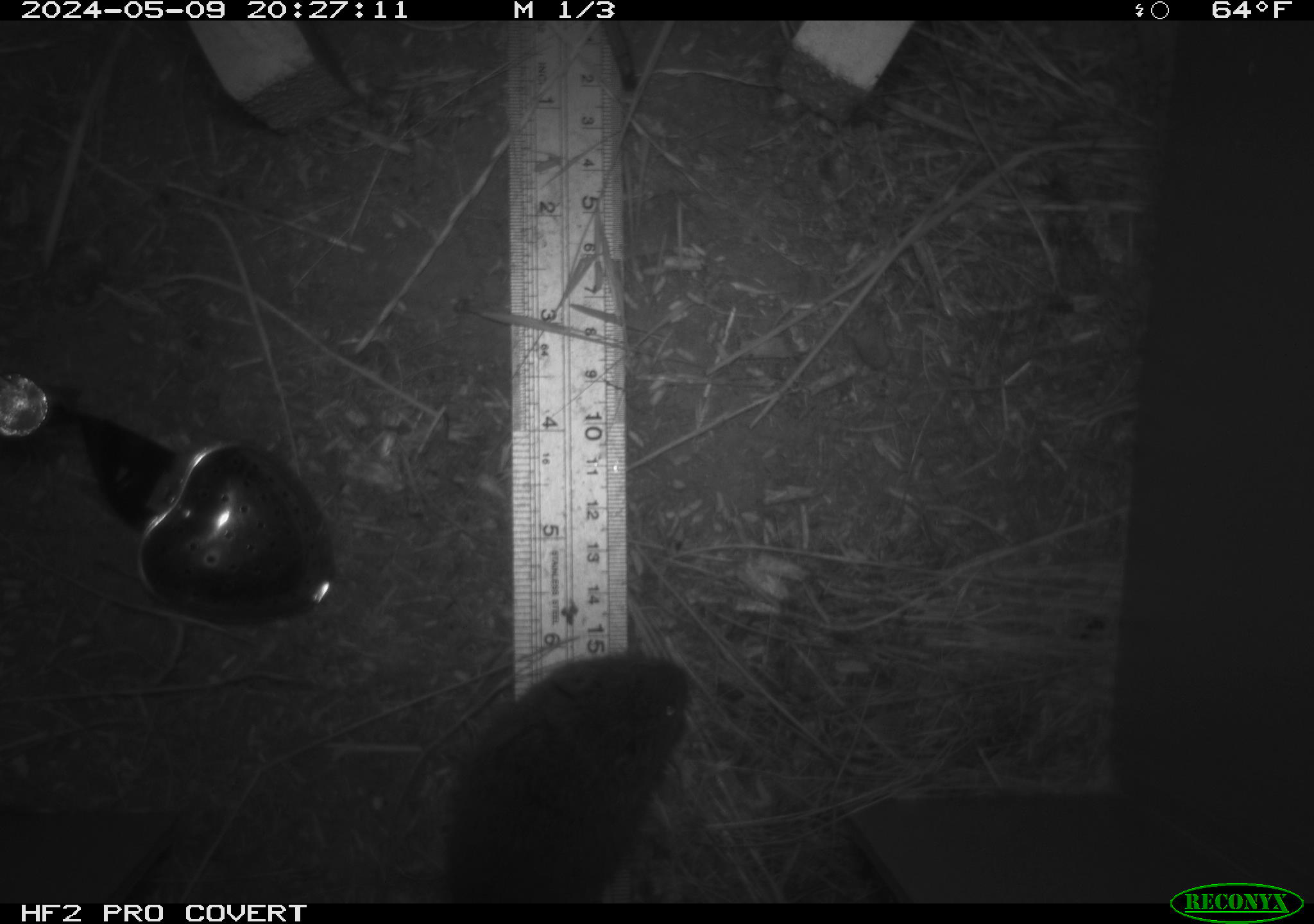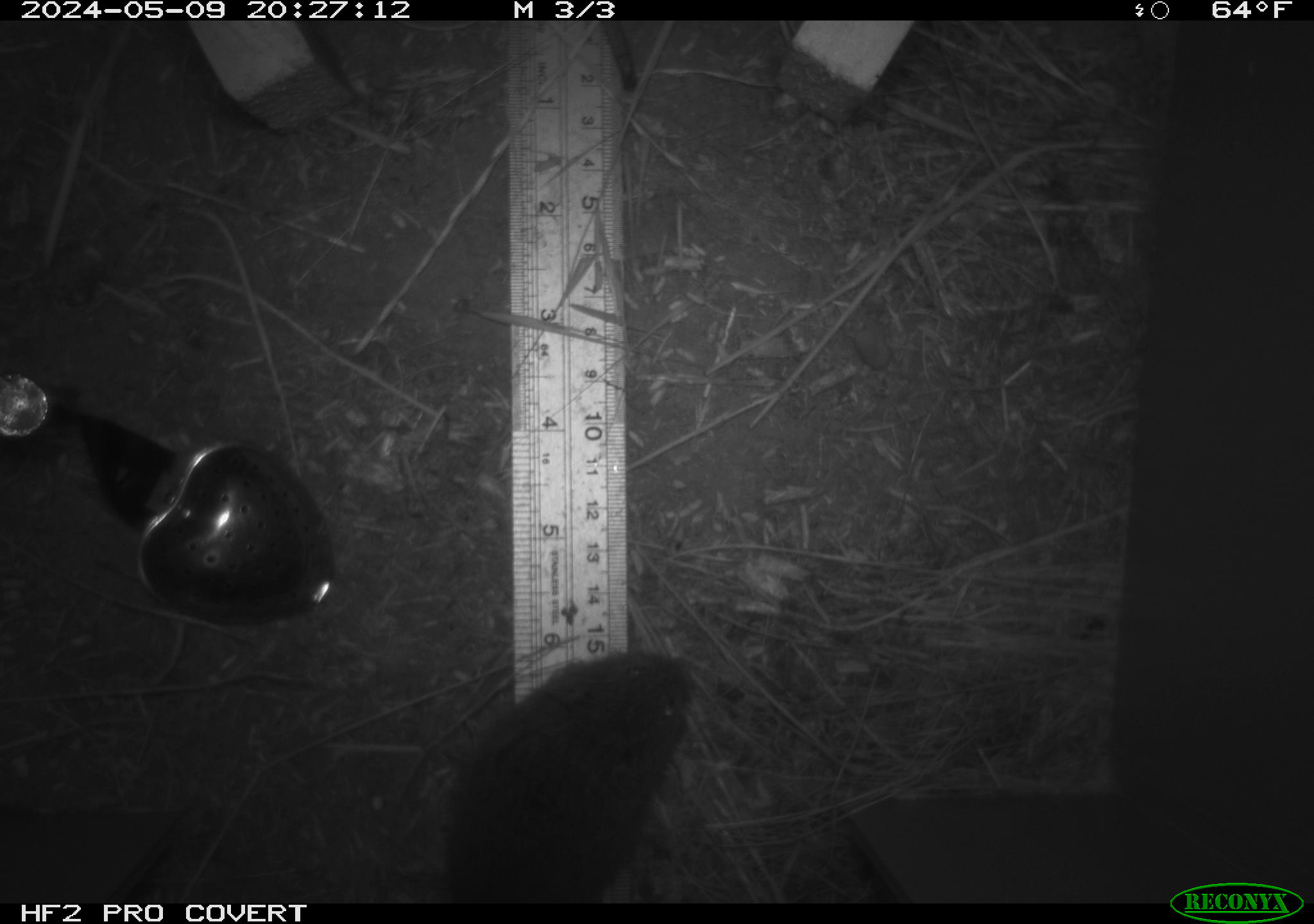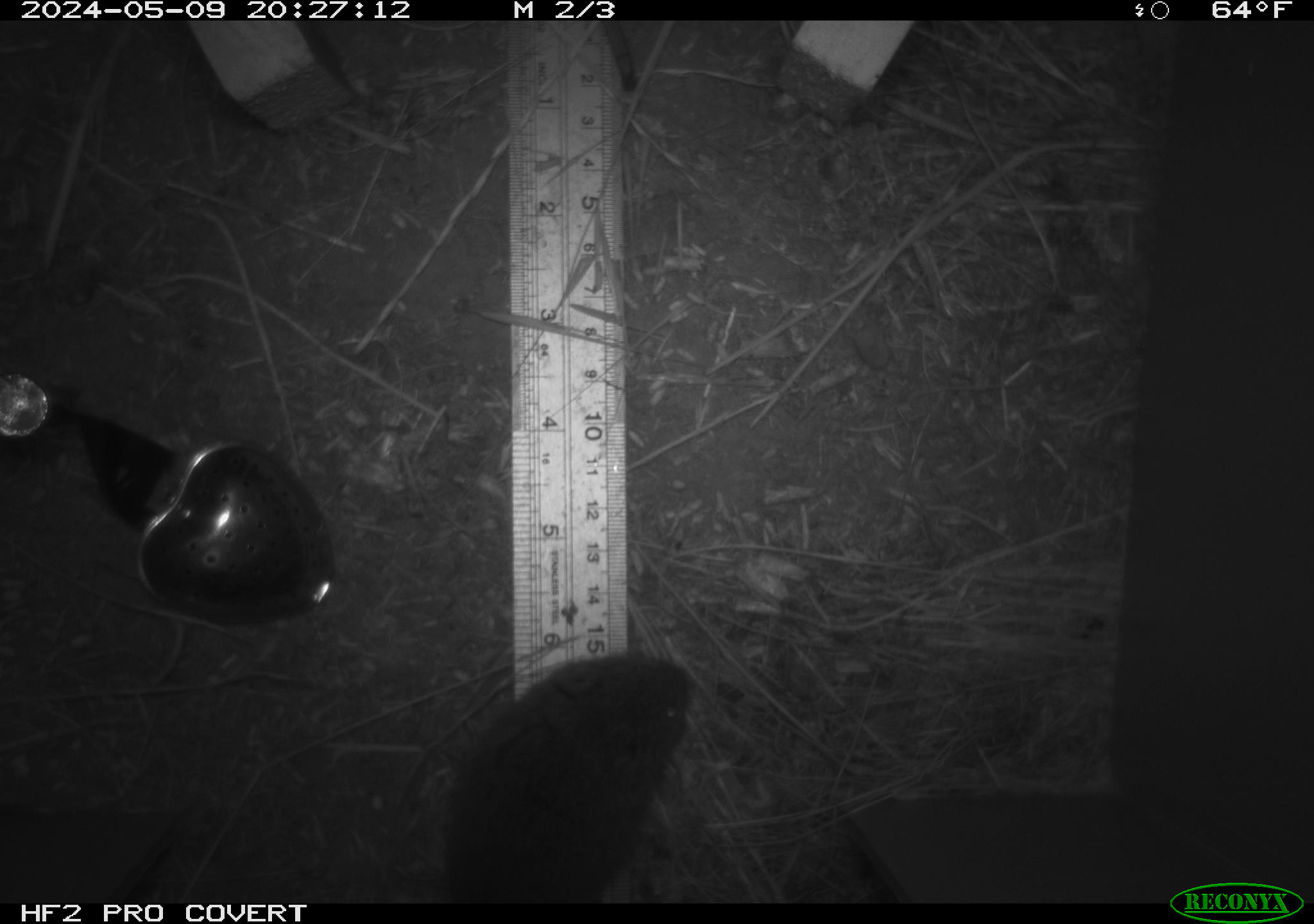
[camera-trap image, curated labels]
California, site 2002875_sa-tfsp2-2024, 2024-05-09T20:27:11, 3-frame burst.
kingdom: Animalia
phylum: Chordata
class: Mammalia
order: Rodentia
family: Cricetidae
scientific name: Arvicolinae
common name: voles, lemmings, and muskrats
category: arvicolinae subfamily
Arvicolinae subfamily (voles, lemmings, and muskrats) (Arvicolinae).